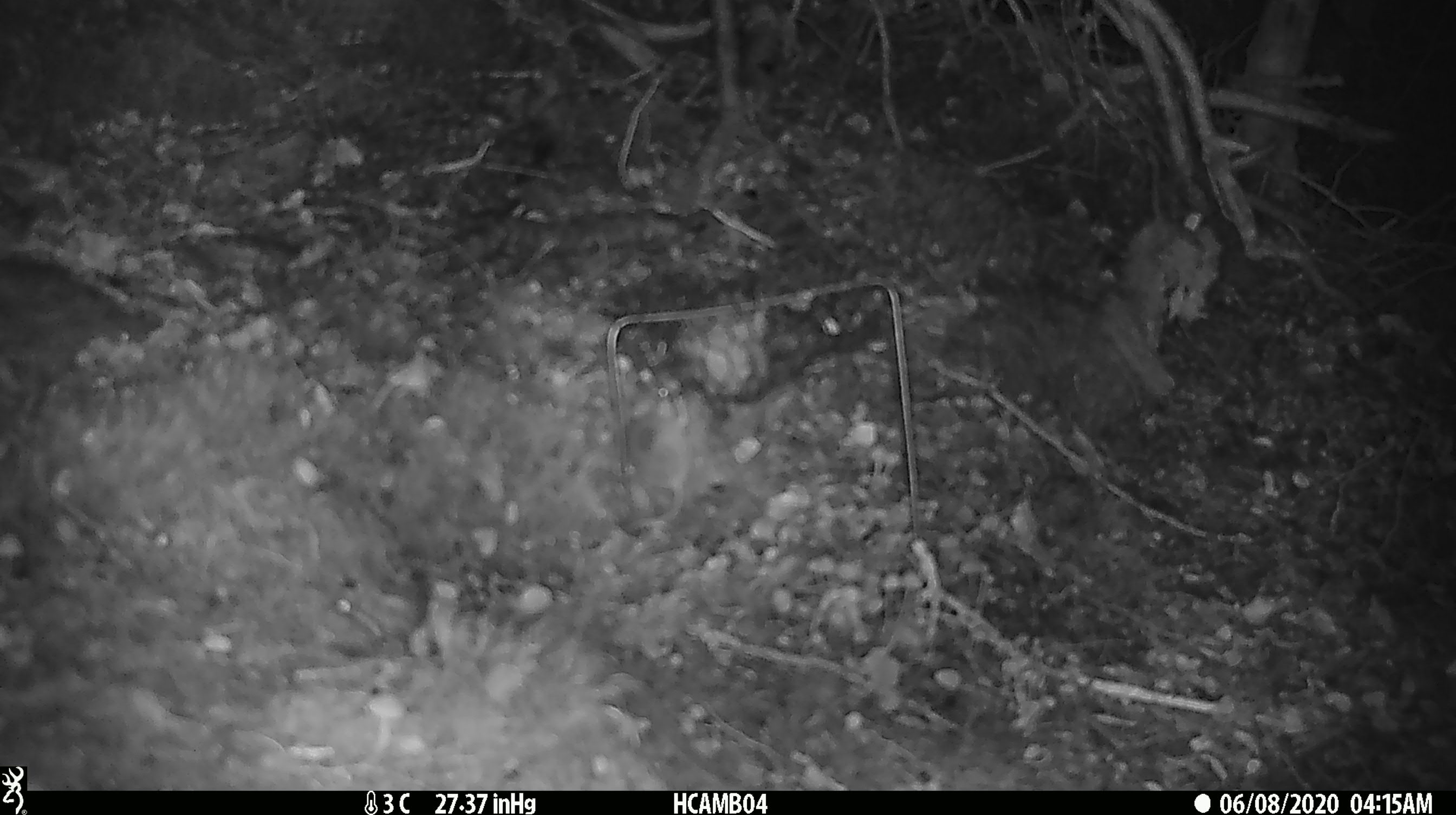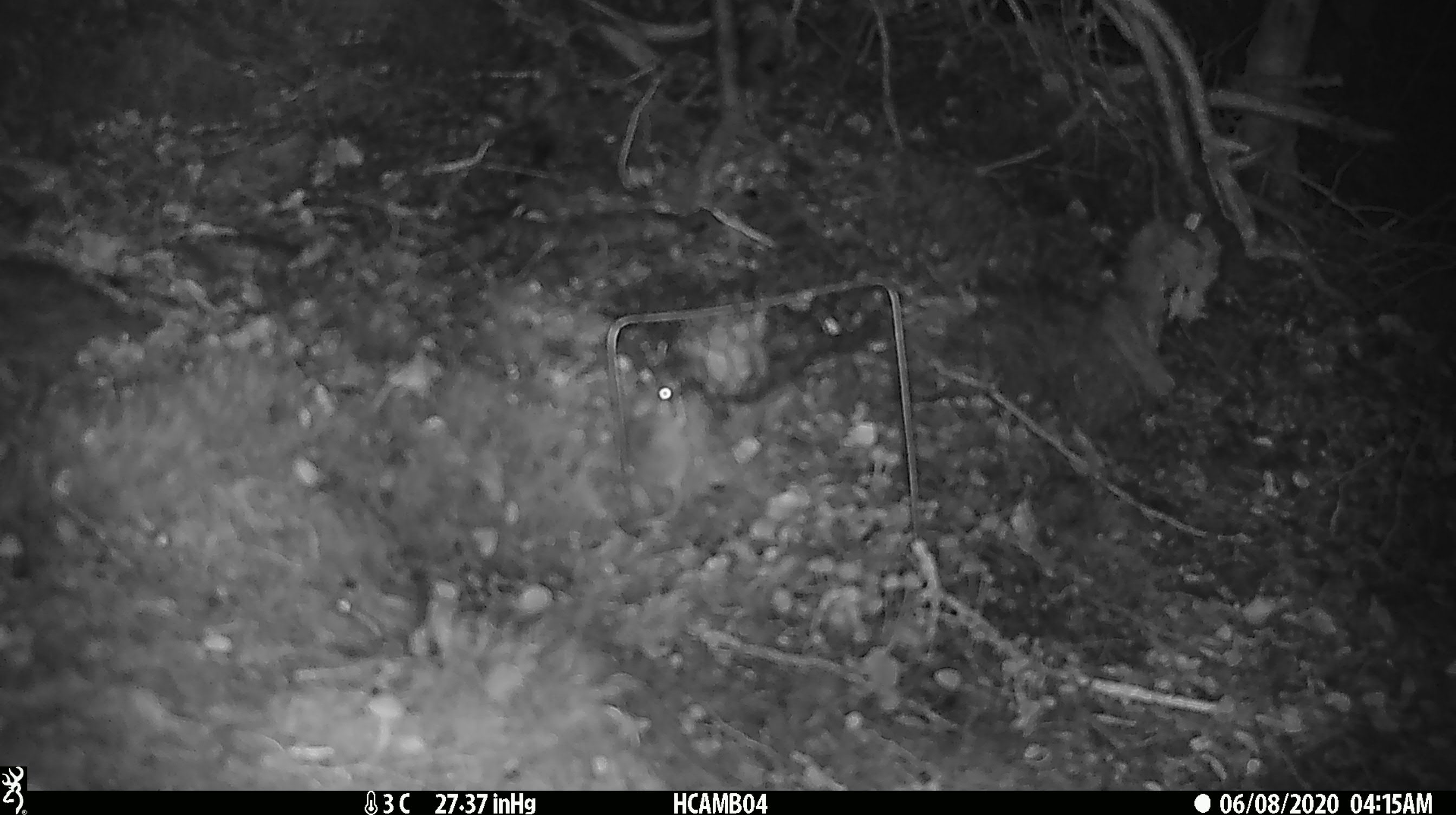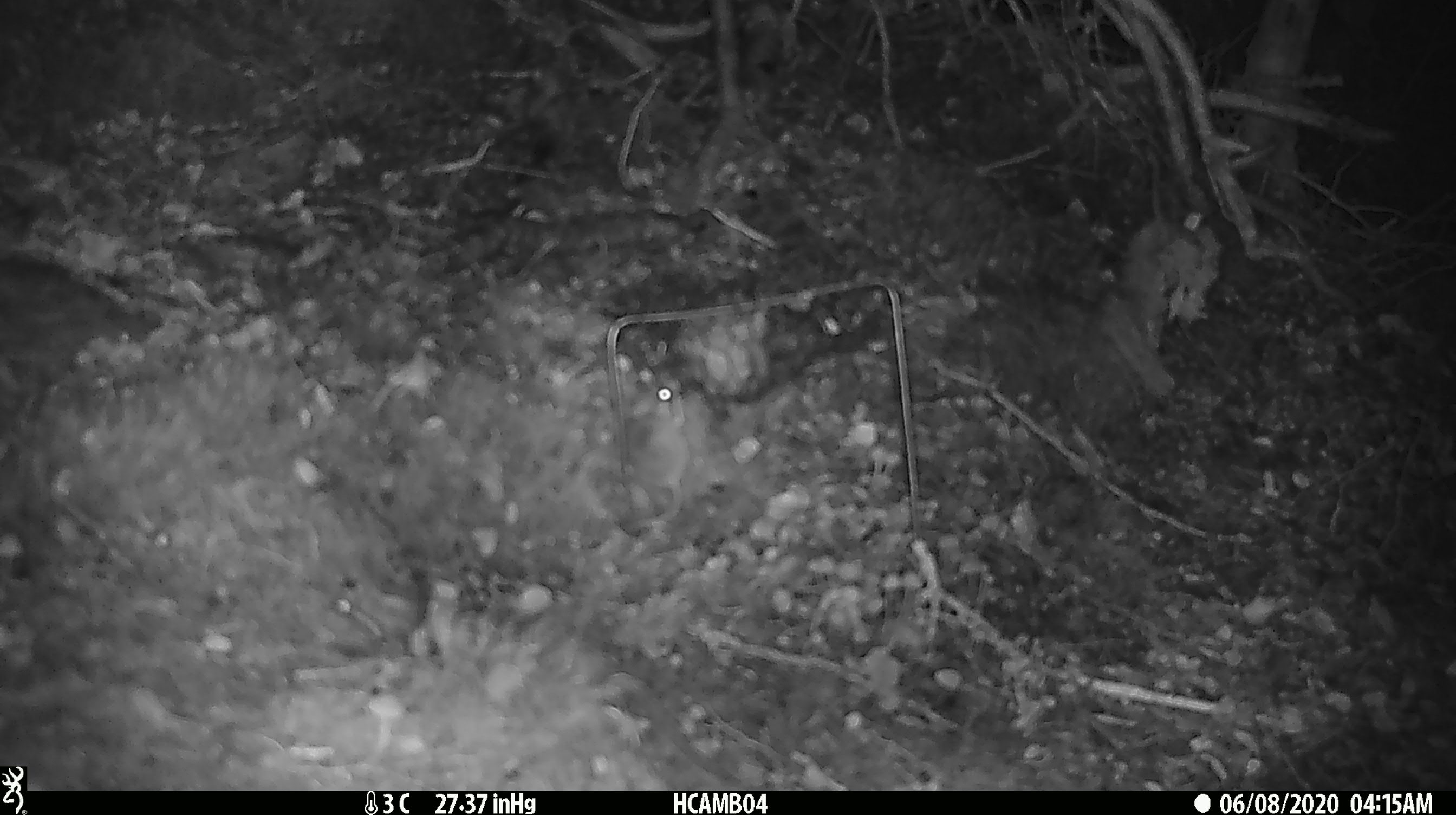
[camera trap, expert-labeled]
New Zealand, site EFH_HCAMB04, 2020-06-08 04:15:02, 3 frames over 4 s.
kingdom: Animalia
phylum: Chordata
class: Mammalia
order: Rodentia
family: Muridae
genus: Mus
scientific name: Mus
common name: mouse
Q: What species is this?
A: Mouse (Mus).